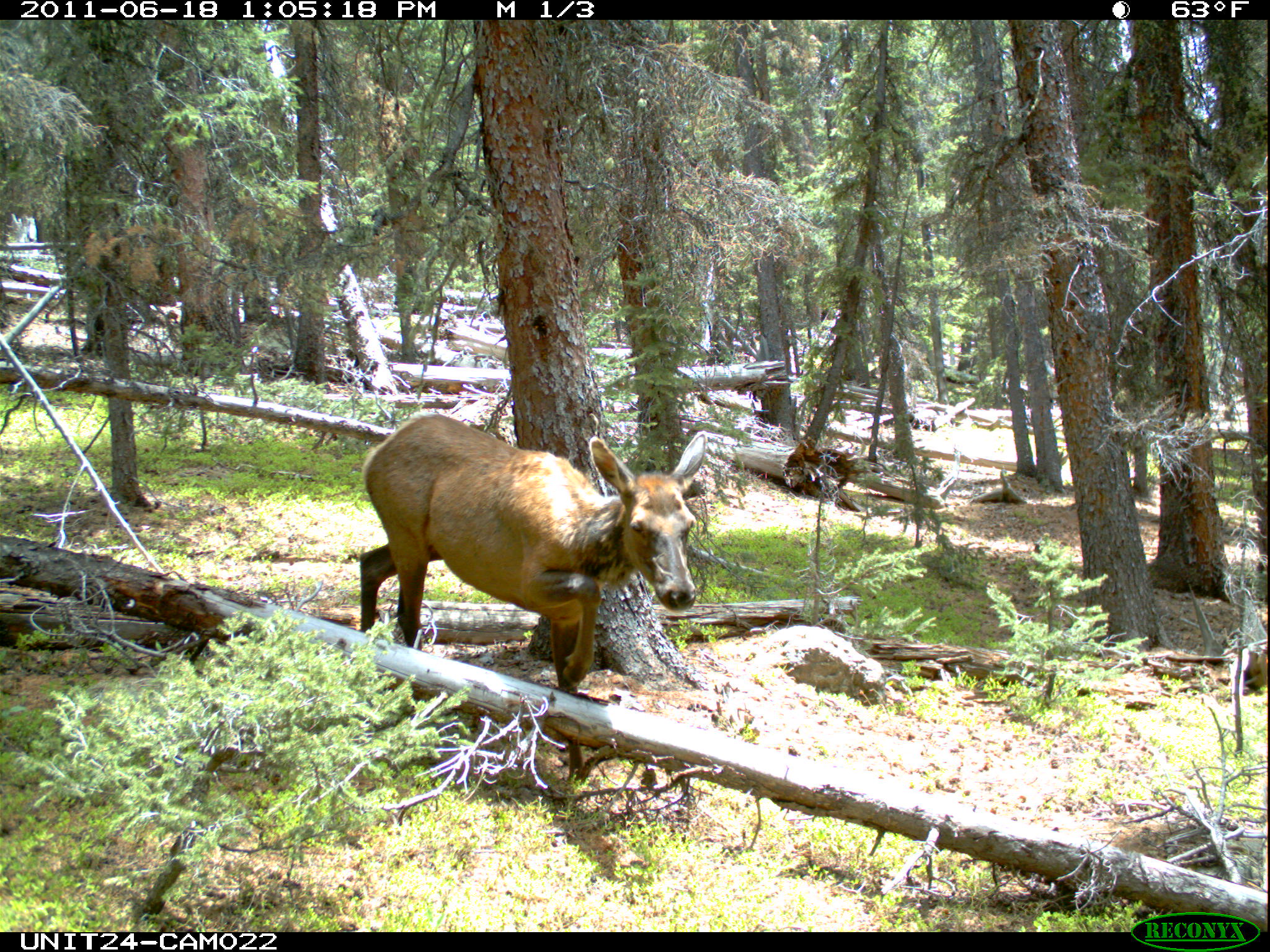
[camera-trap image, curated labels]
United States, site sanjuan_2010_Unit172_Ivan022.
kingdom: Animalia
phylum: Chordata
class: Mammalia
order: Artiodactyla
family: Cervidae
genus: Cervus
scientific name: Cervus elaphus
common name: red deer